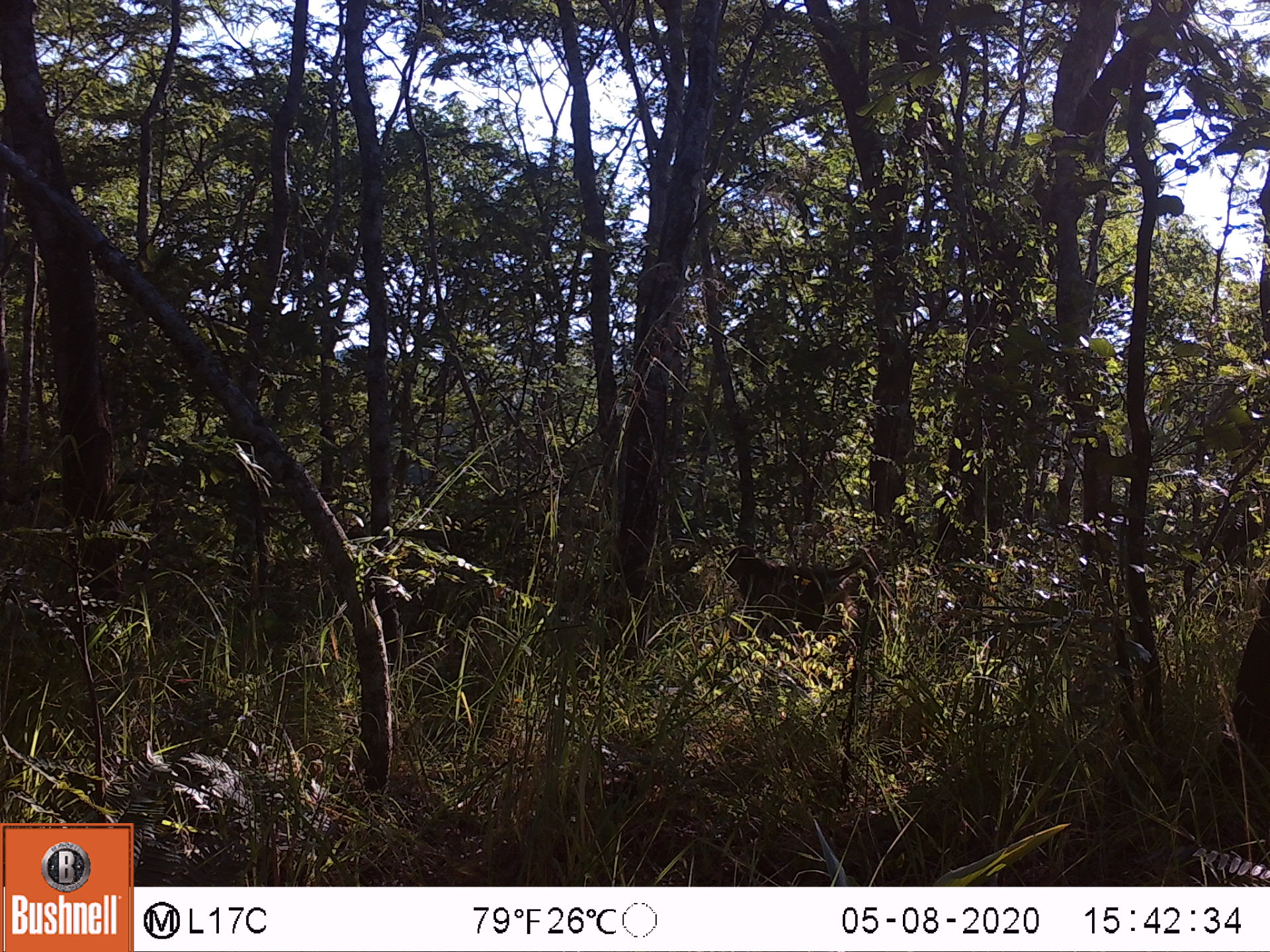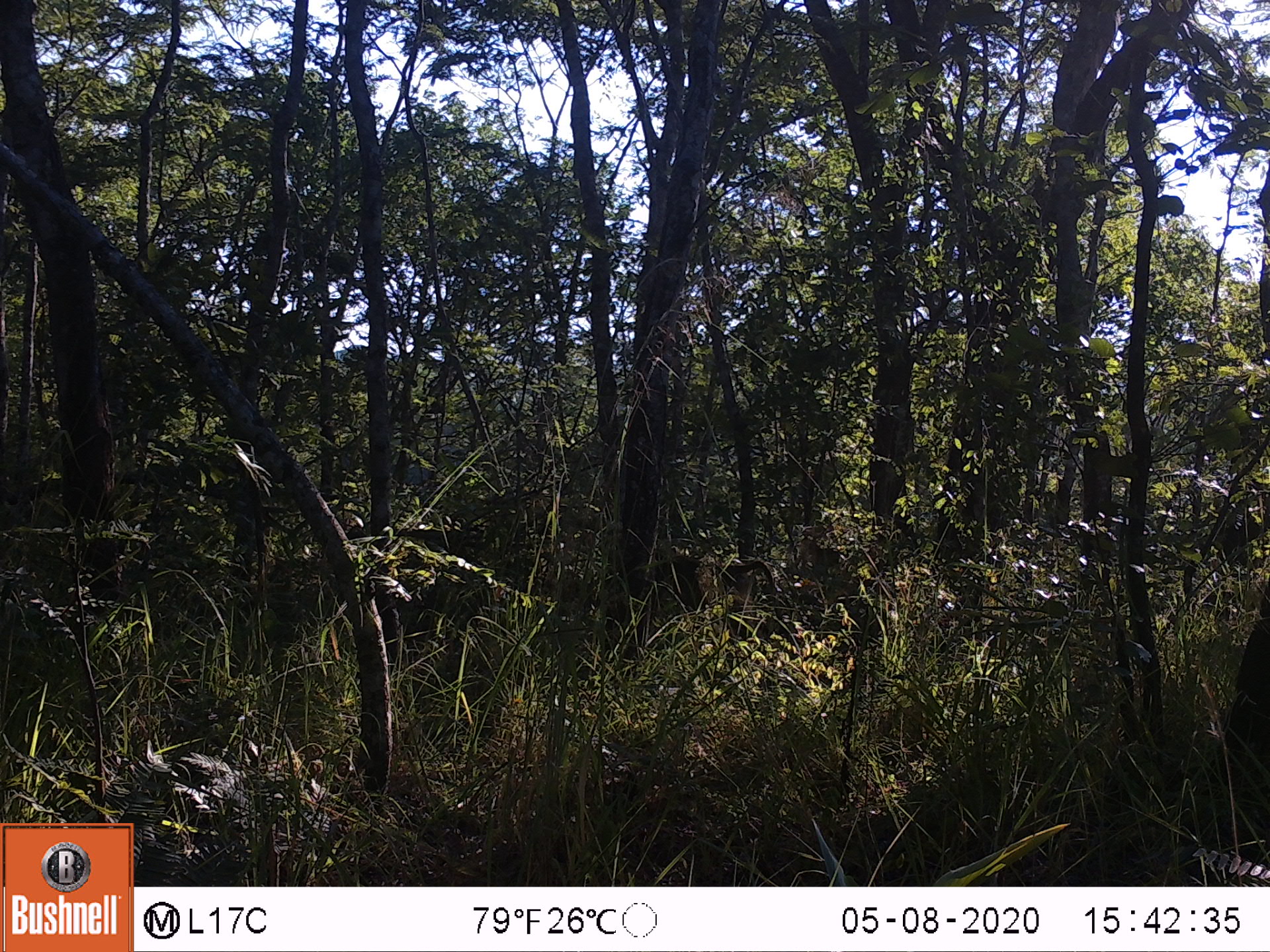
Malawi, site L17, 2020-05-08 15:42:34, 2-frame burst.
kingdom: Animalia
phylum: Chordata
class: Mammalia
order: Primates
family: Cercopithecidae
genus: Papio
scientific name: Papio cynocephalus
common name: yellow baboon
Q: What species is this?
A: Yellow baboon (Papio cynocephalus).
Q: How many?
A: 1.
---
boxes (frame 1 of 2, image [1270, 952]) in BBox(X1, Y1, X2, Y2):
yellow baboon: BBox(715, 538, 887, 668)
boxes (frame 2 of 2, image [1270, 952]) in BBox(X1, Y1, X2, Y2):
yellow baboon: BBox(643, 550, 778, 648)